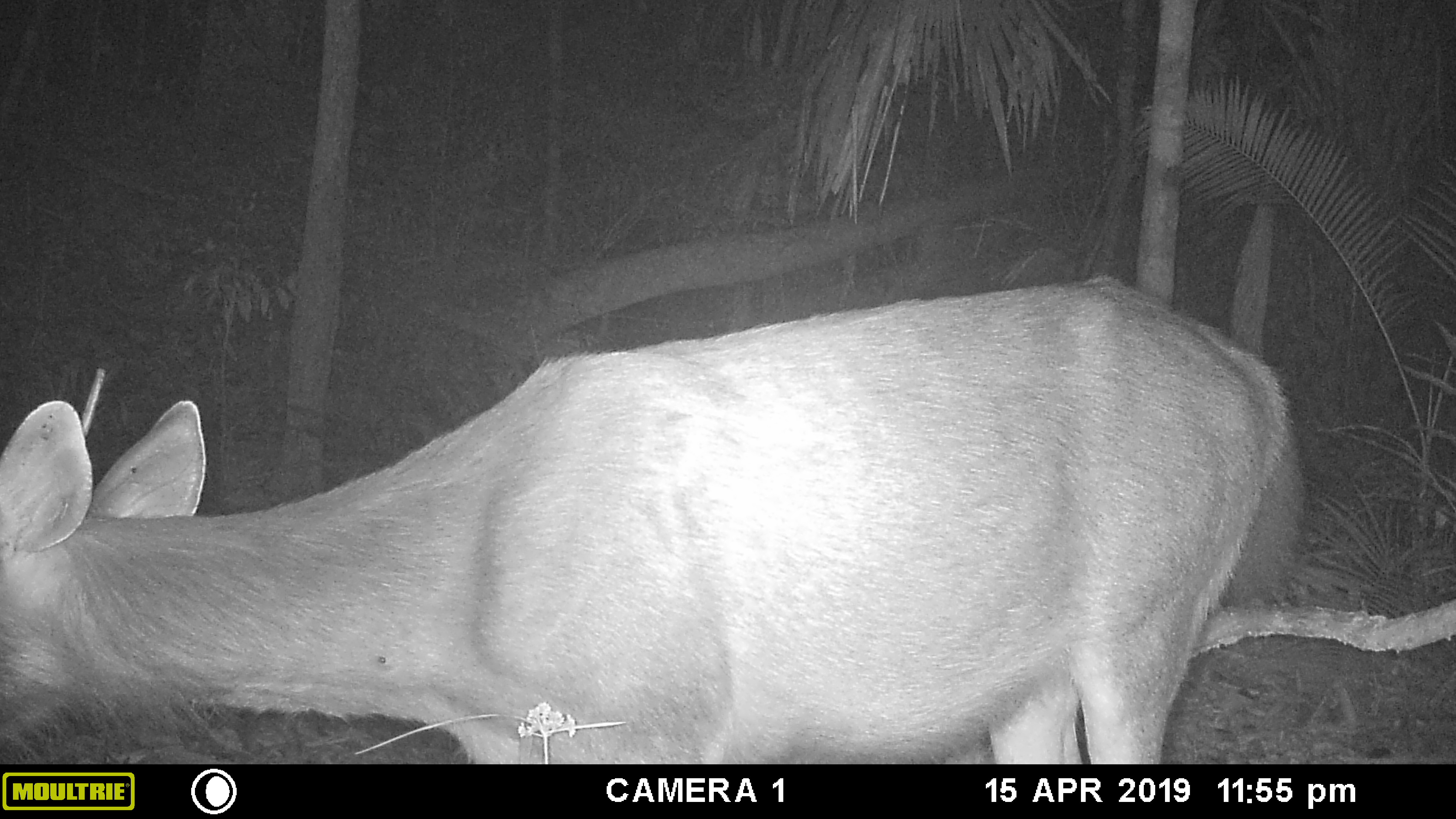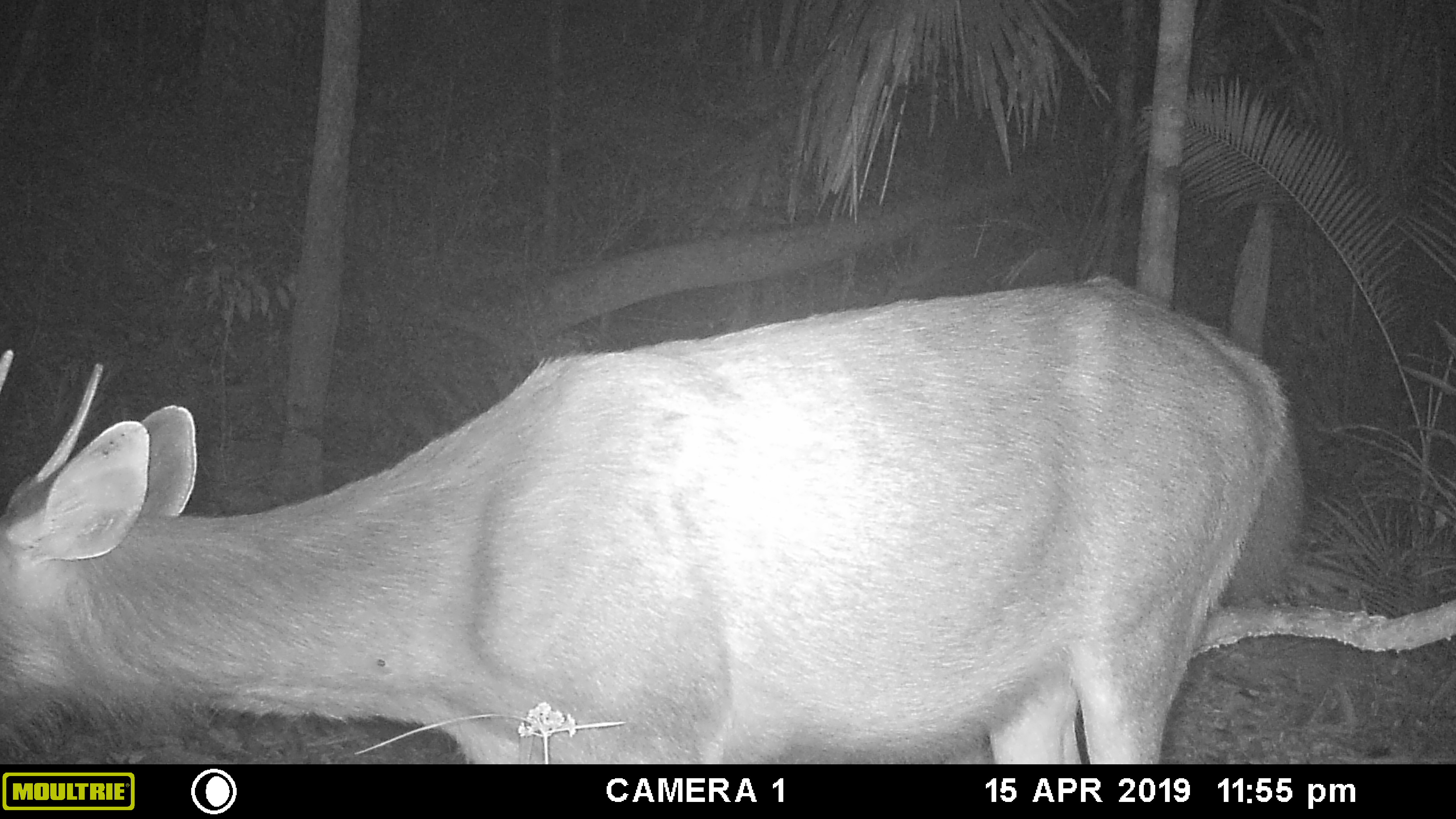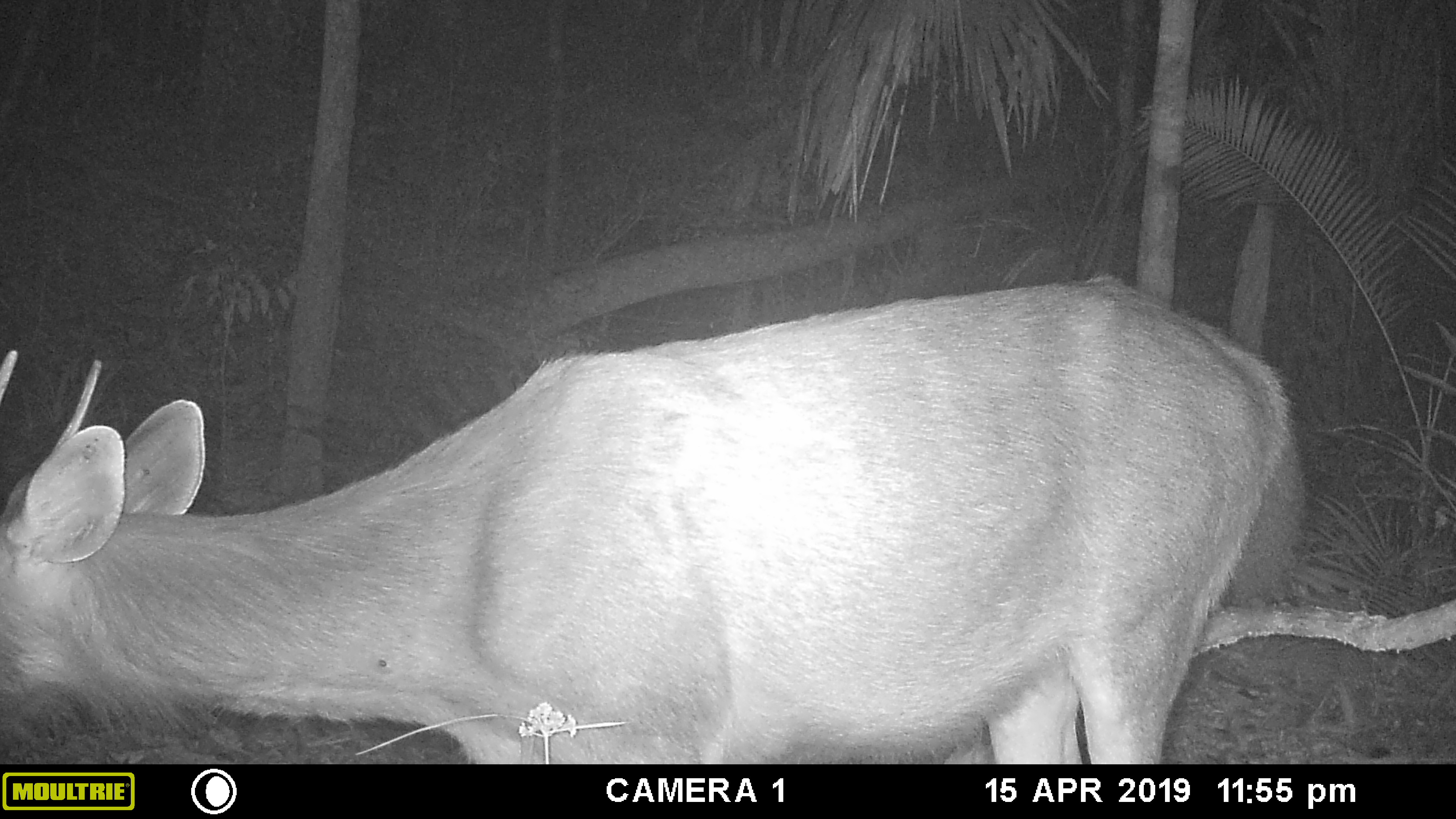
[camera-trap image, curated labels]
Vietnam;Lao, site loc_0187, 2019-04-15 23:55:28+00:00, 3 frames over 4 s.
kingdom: Animalia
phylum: Chordata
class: Mammalia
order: Artiodactyla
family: Cervidae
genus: Rusa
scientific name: Rusa unicolor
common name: sambar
Sambar (Rusa unicolor). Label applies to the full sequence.